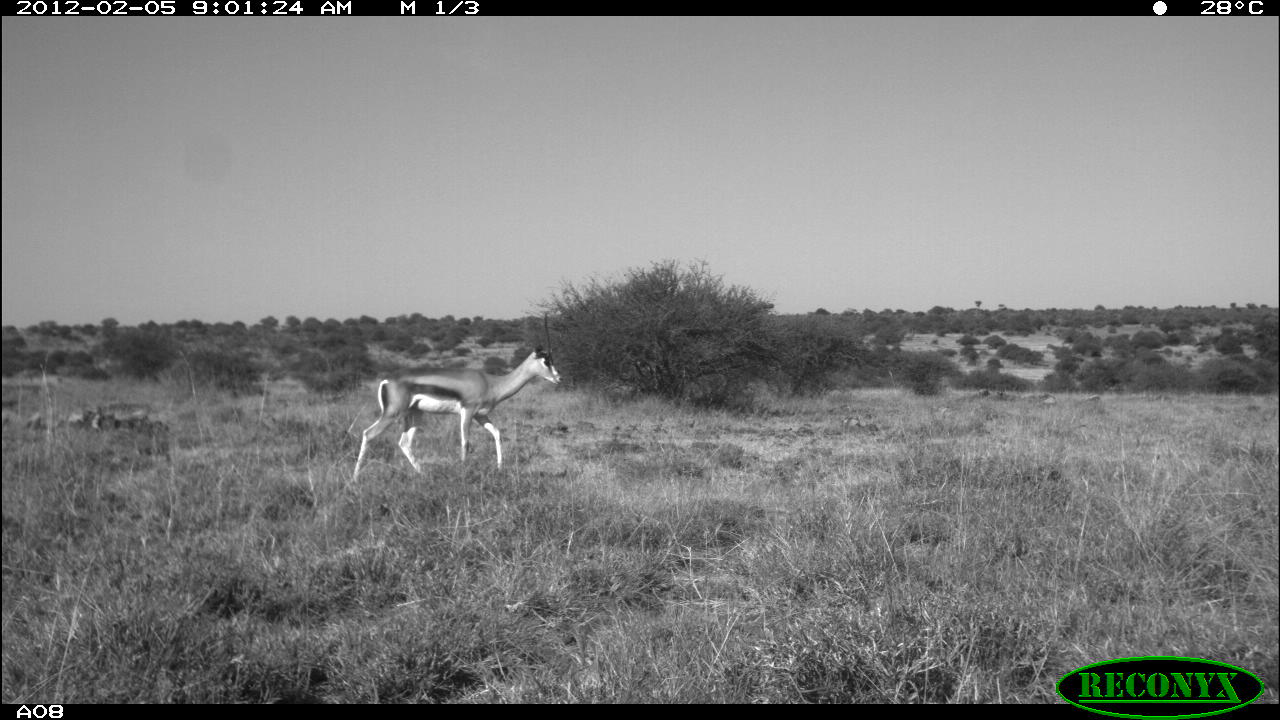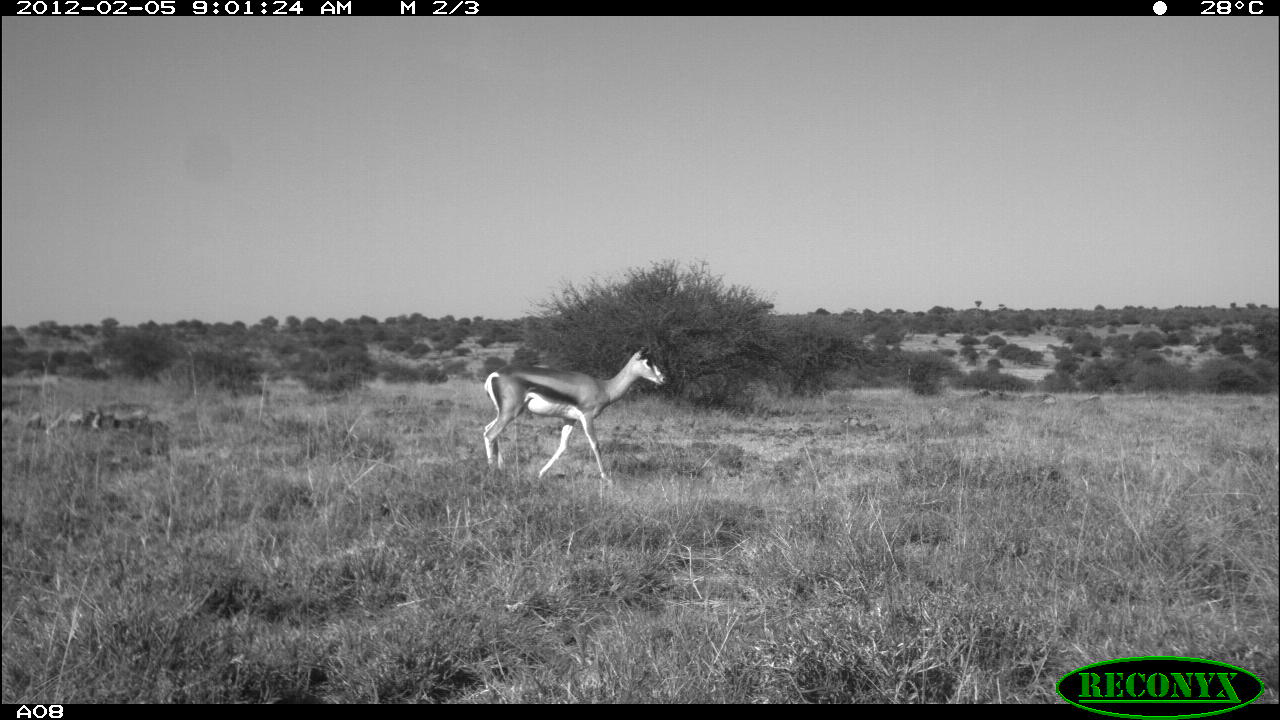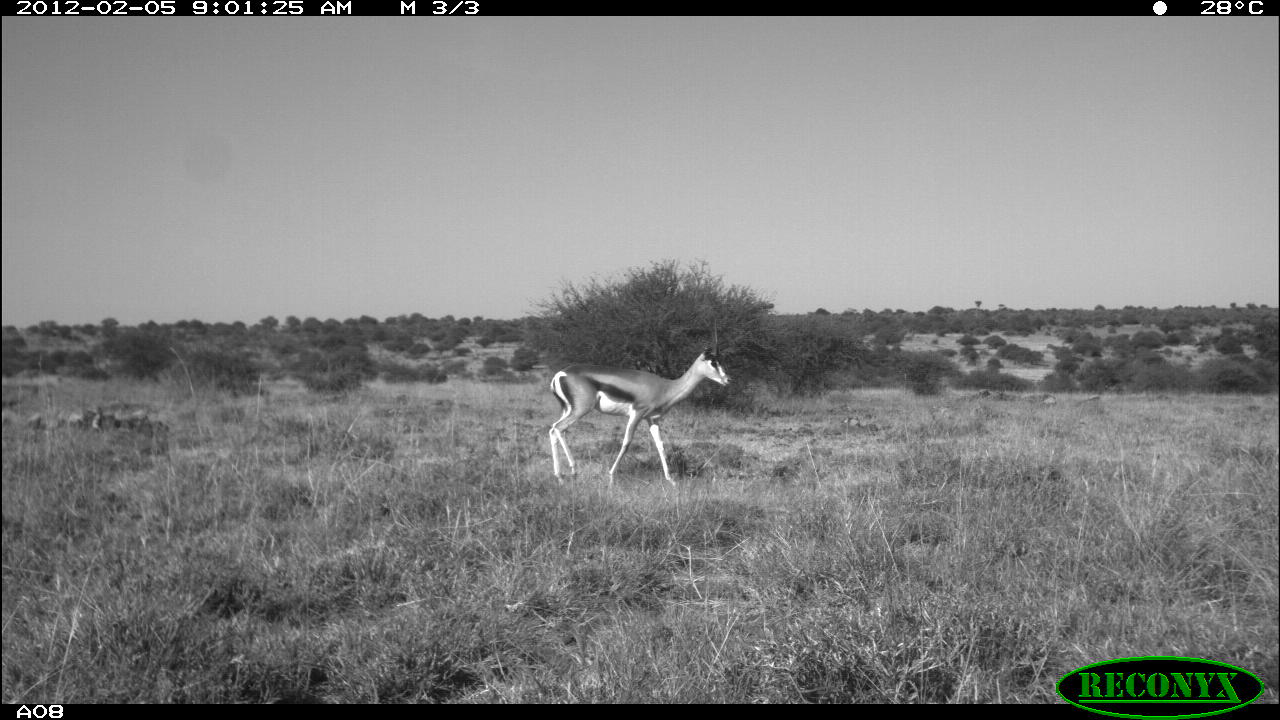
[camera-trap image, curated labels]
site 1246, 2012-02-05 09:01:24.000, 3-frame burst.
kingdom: Animalia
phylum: Chordata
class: Mammalia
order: Artiodactyla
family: Bovidae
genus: Nanger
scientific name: Nanger granti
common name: grant's gazelle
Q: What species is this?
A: Nanger granti (grant's gazelle).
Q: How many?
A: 1.